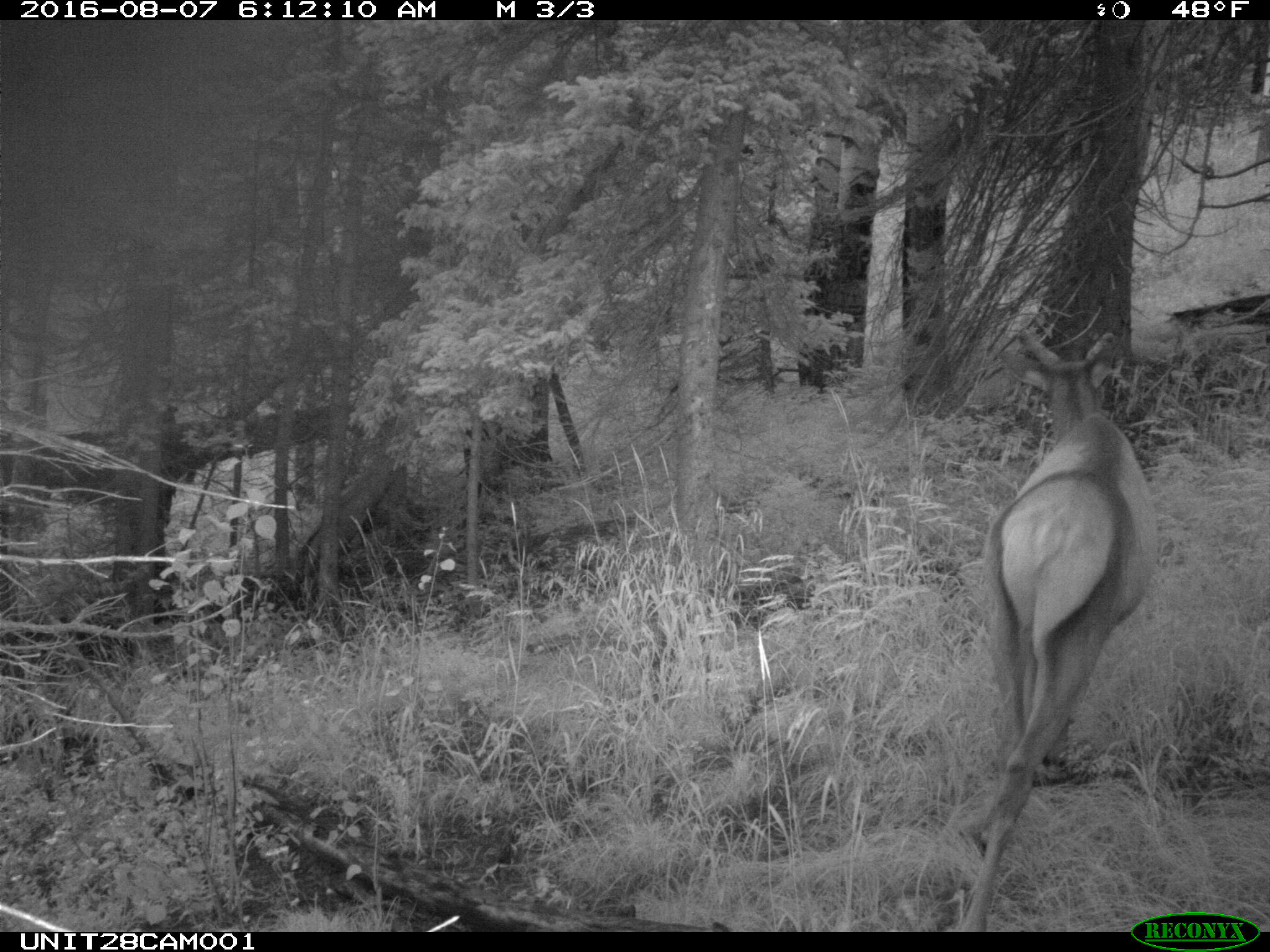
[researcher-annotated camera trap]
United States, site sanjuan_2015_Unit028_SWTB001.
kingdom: Animalia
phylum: Chordata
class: Mammalia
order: Artiodactyla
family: Cervidae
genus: Cervus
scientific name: Cervus elaphus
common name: red deer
Cervus elaphus (red deer).